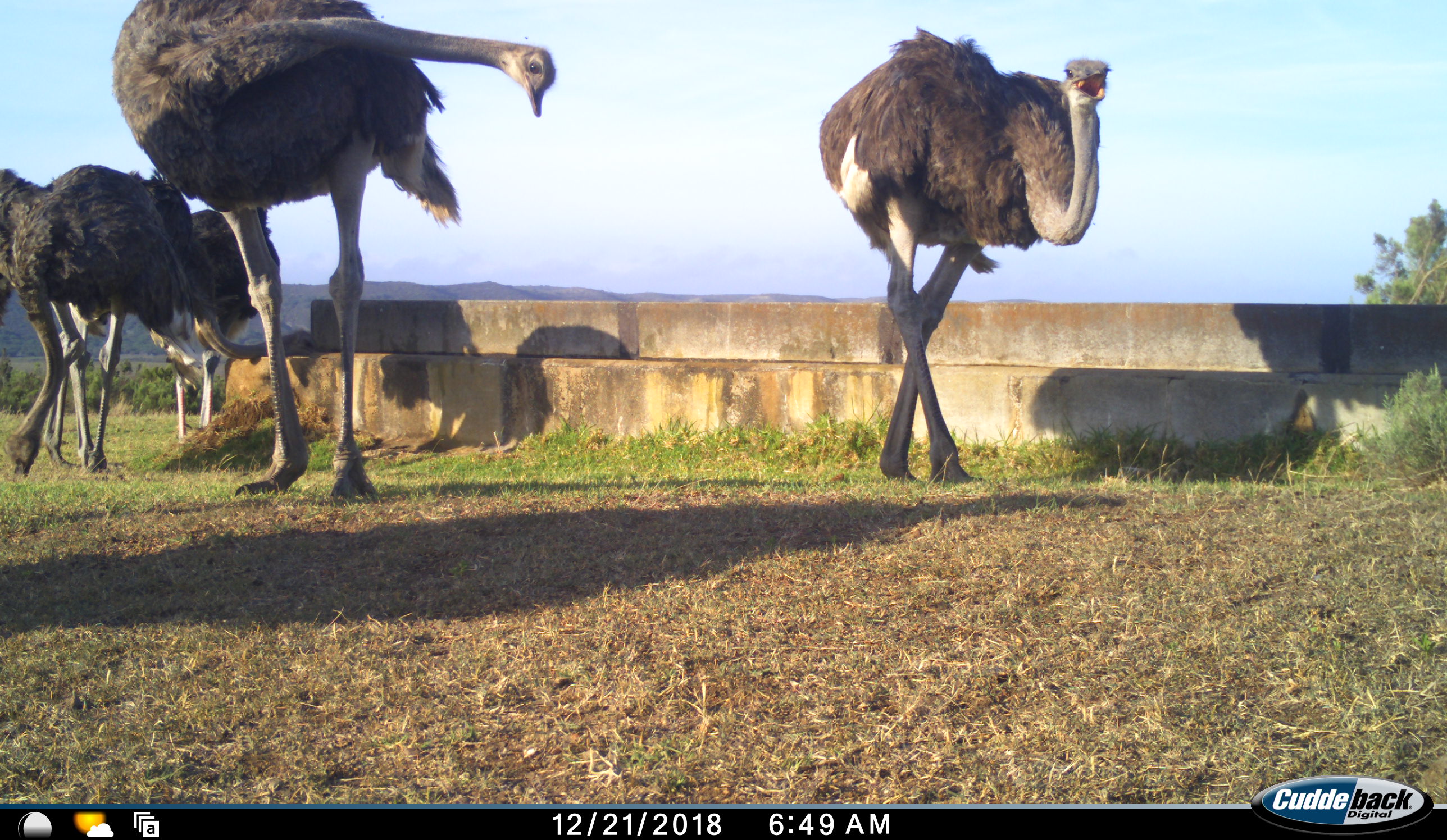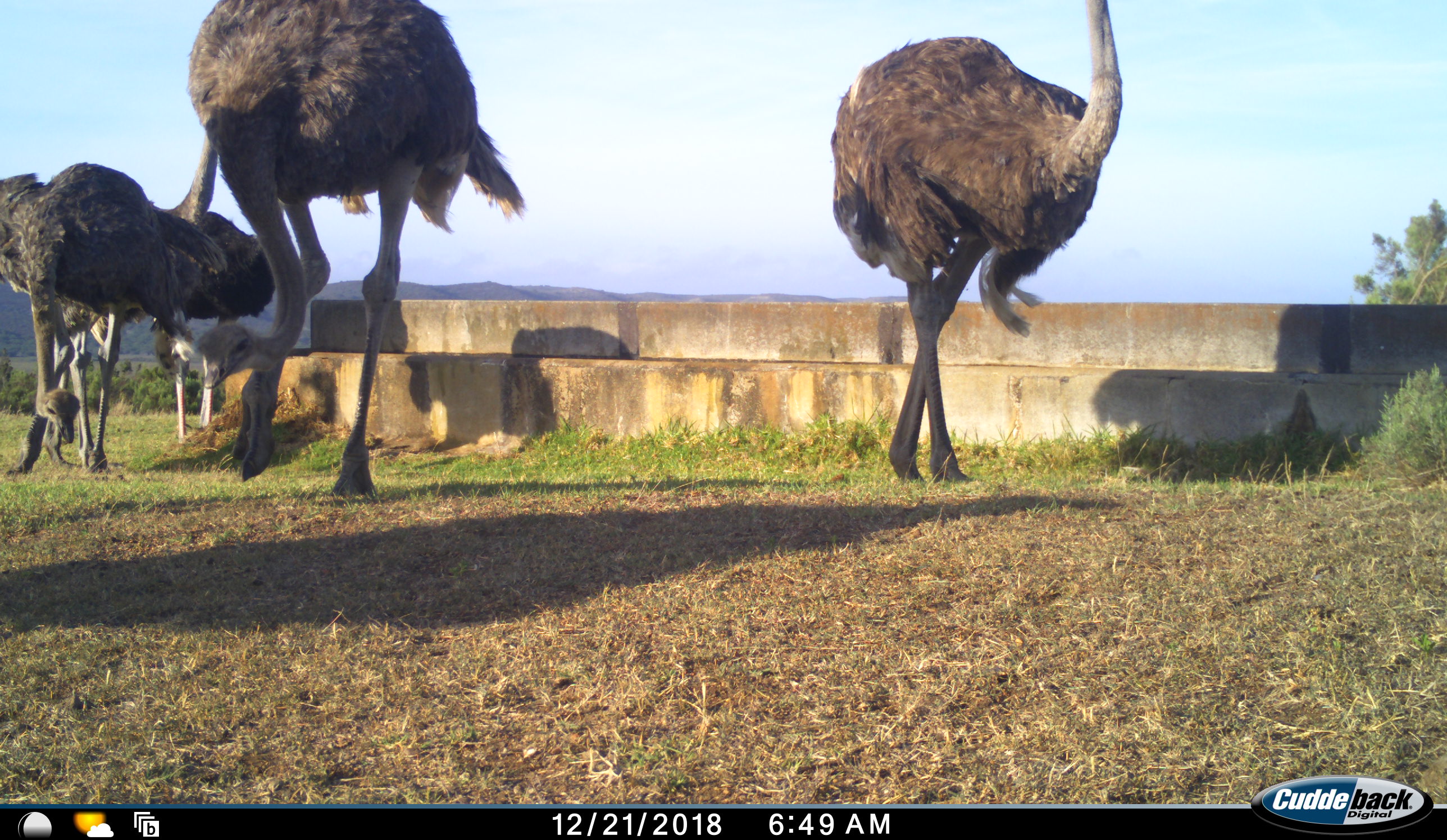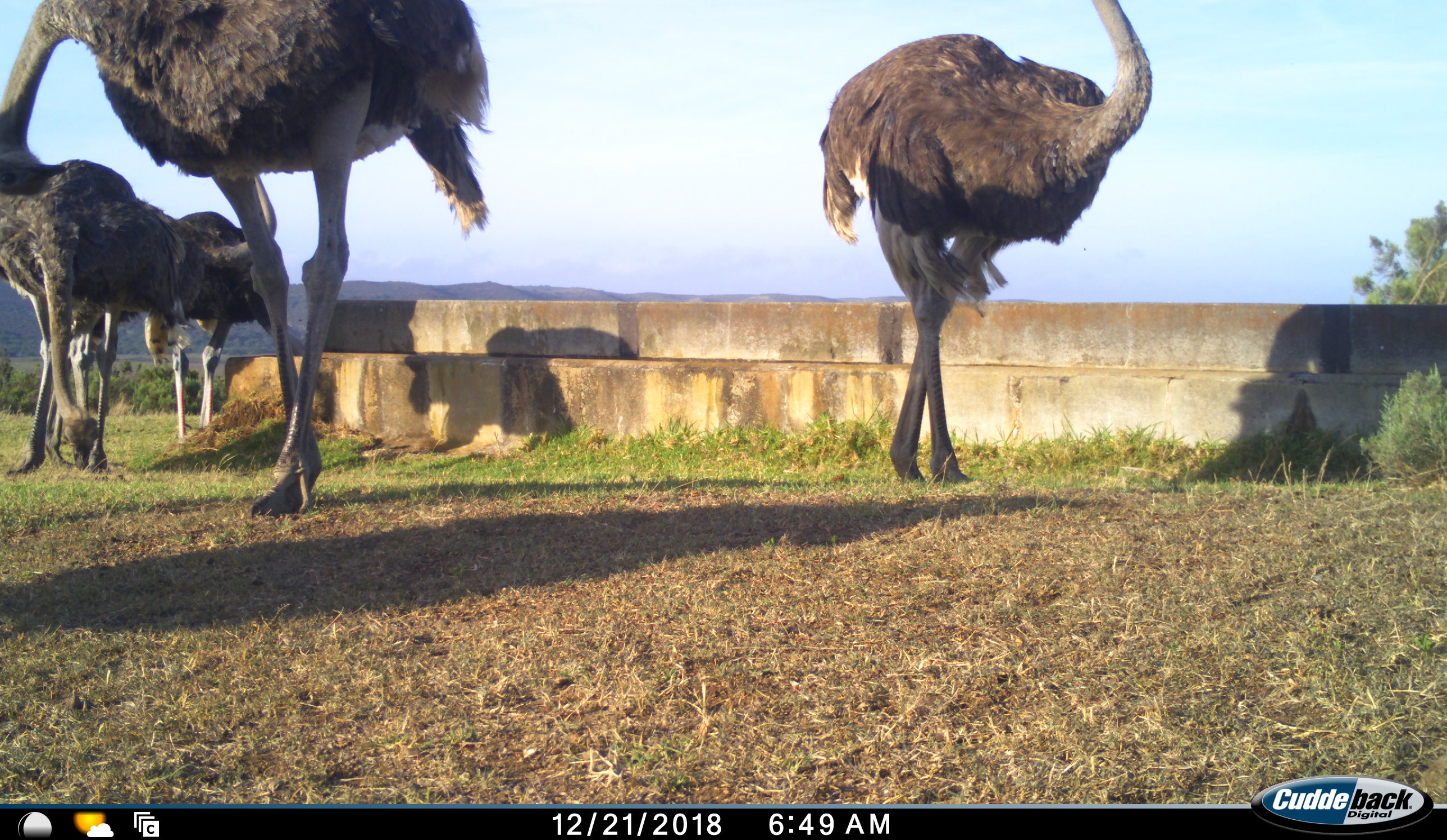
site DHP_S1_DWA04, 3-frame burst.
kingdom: Animalia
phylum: Chordata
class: Aves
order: Struthioniformes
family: Struthionidae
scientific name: Struthionidae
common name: ostrich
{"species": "ostrich (Struthionidae)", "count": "5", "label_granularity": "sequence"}